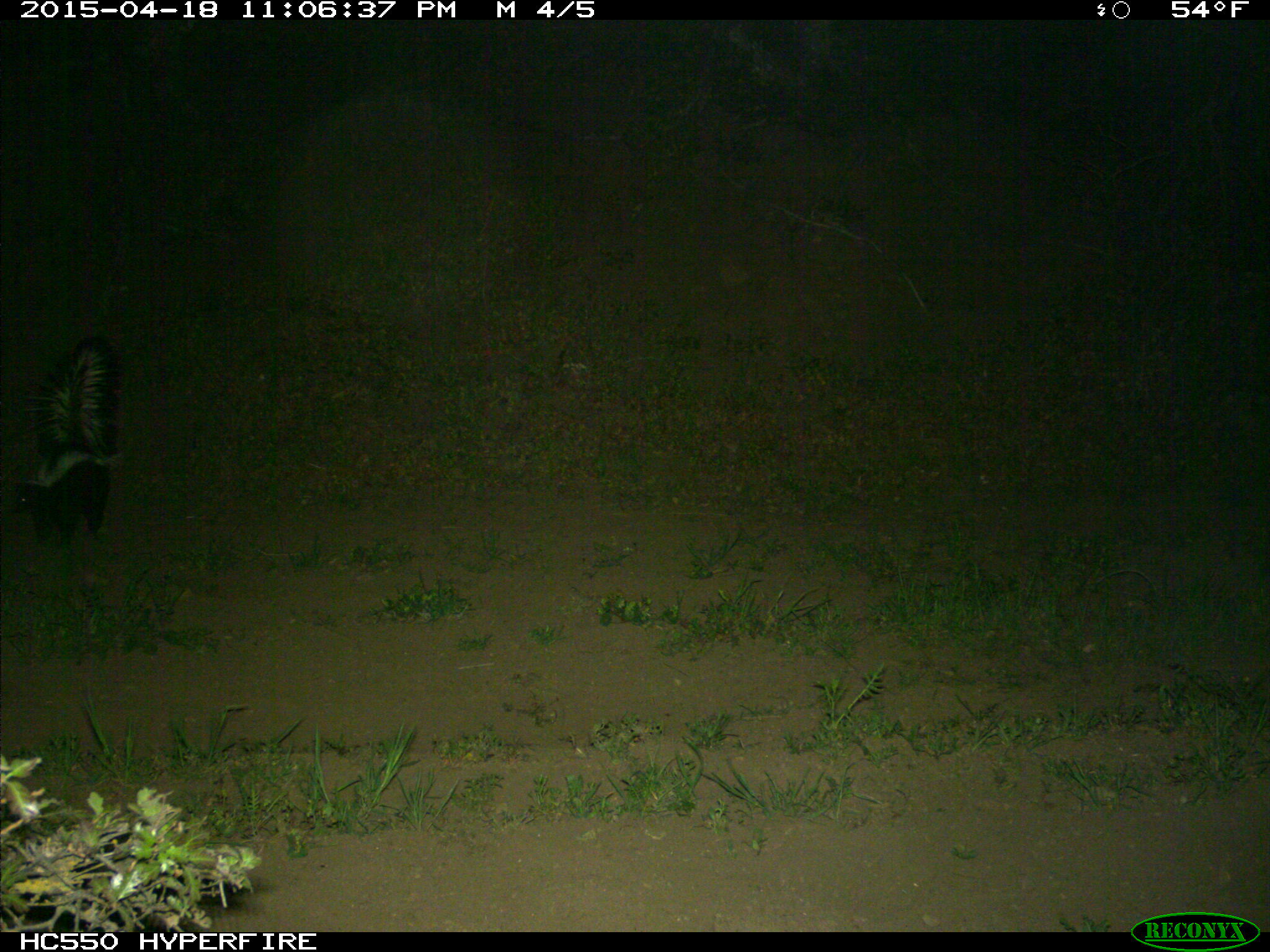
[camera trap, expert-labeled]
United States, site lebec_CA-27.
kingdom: Animalia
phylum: Chordata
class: Mammalia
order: Carnivora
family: Mephitidae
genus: Mephitis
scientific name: Mephitis mephitis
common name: striped skunk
Mephitis mephitis (striped skunk).